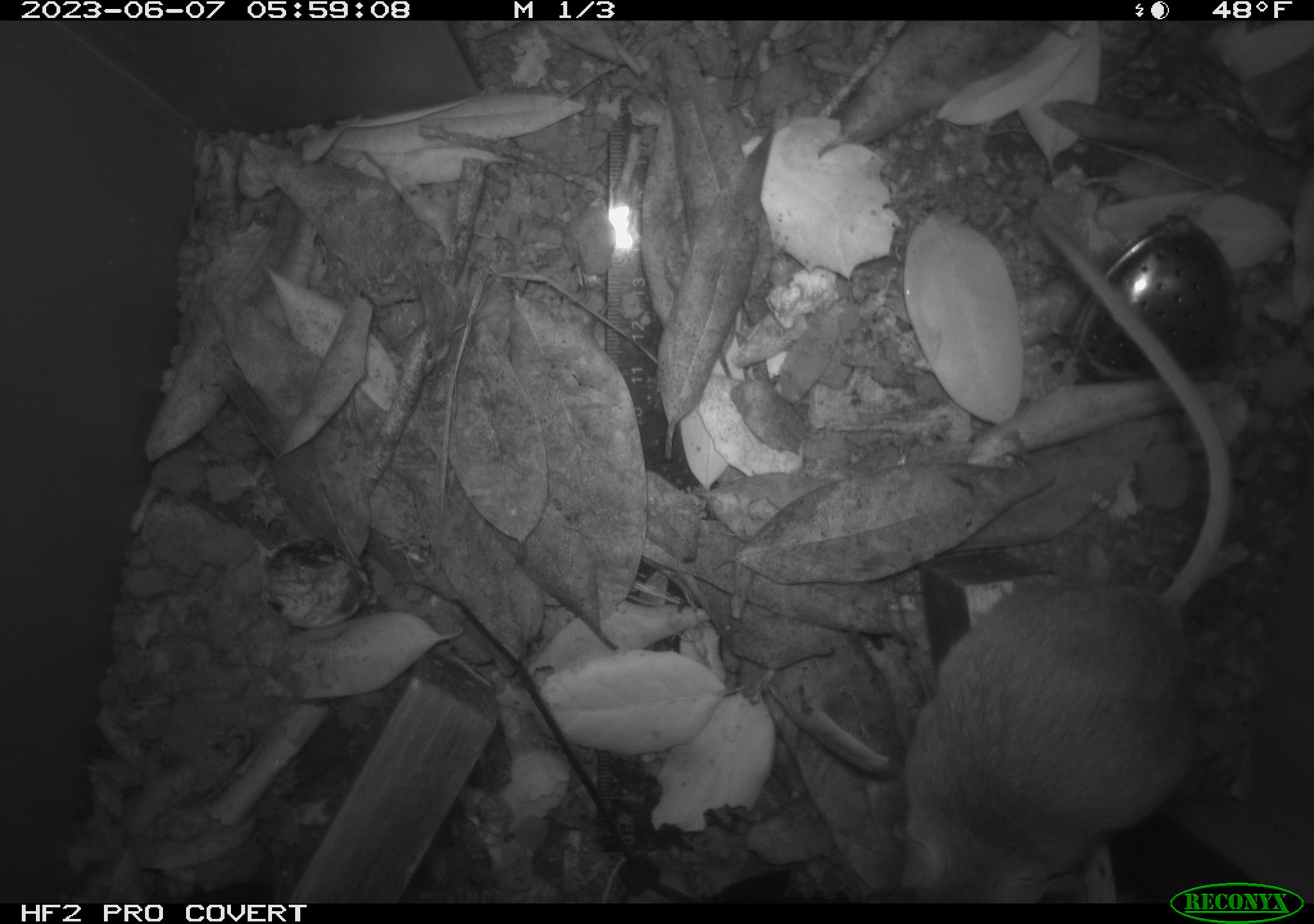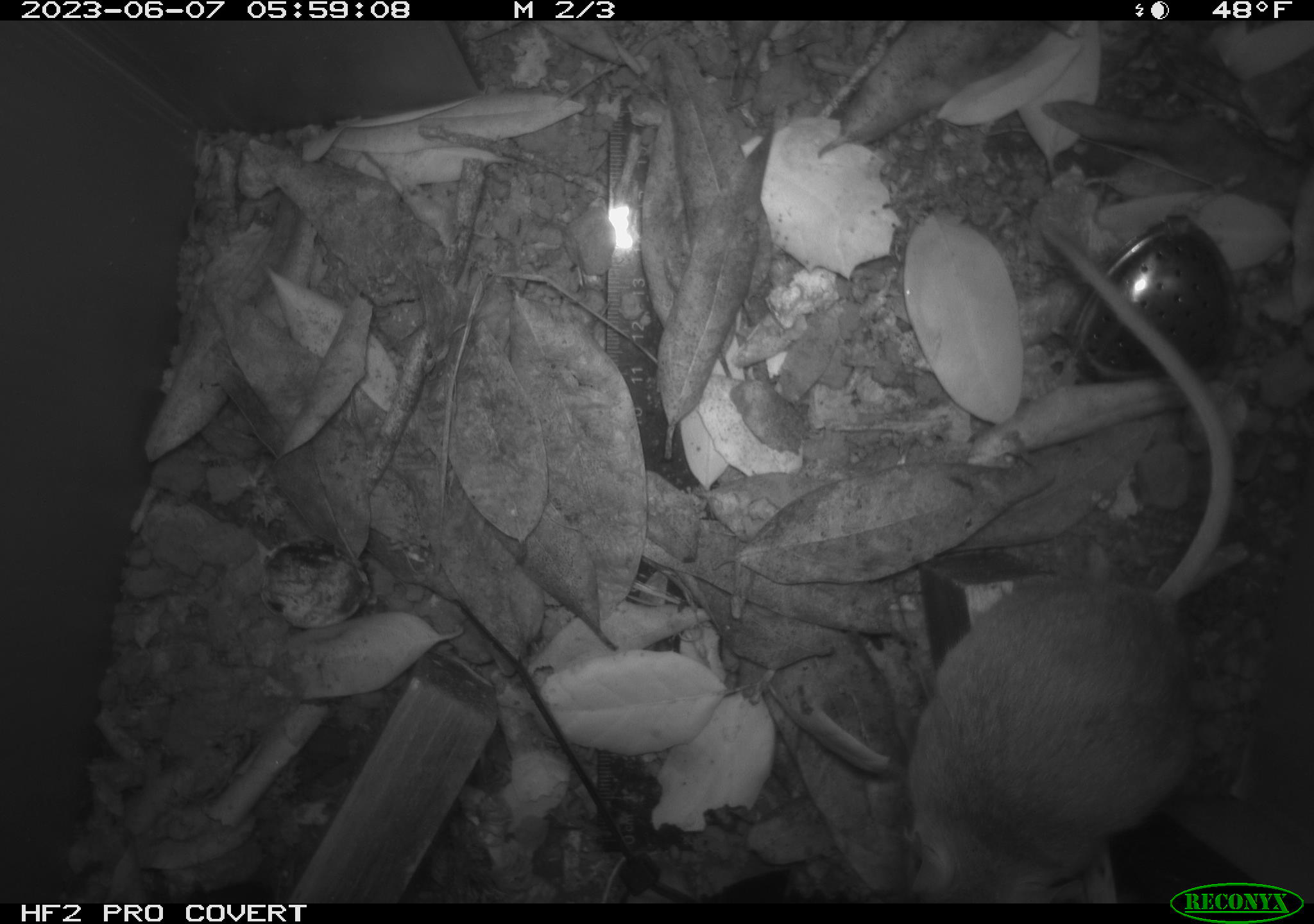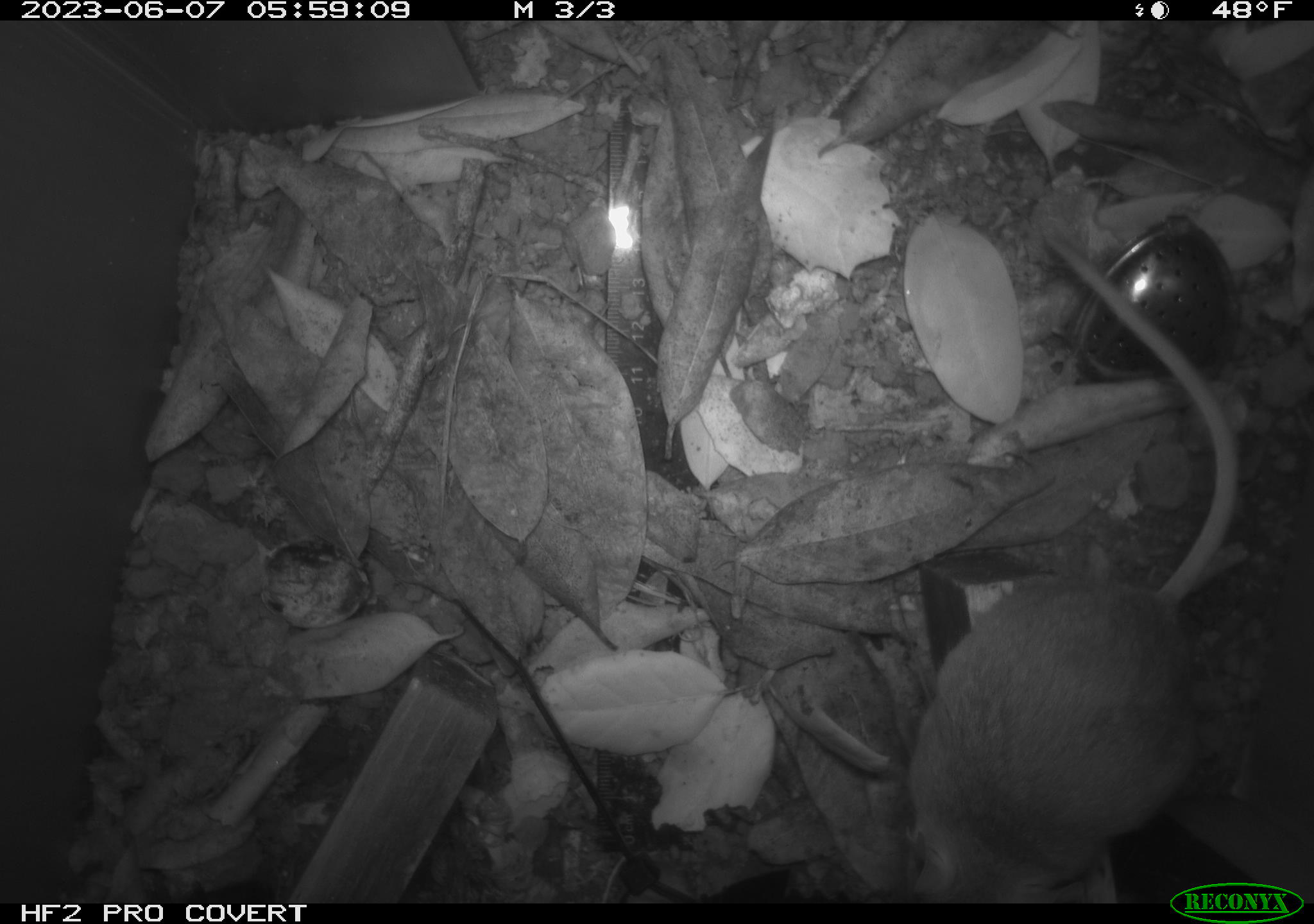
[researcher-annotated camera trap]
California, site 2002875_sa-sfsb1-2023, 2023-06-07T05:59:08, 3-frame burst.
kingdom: Animalia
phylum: Chordata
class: Mammalia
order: Rodentia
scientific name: Rodentia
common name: mouse species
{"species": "mouse species (Rodentia)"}